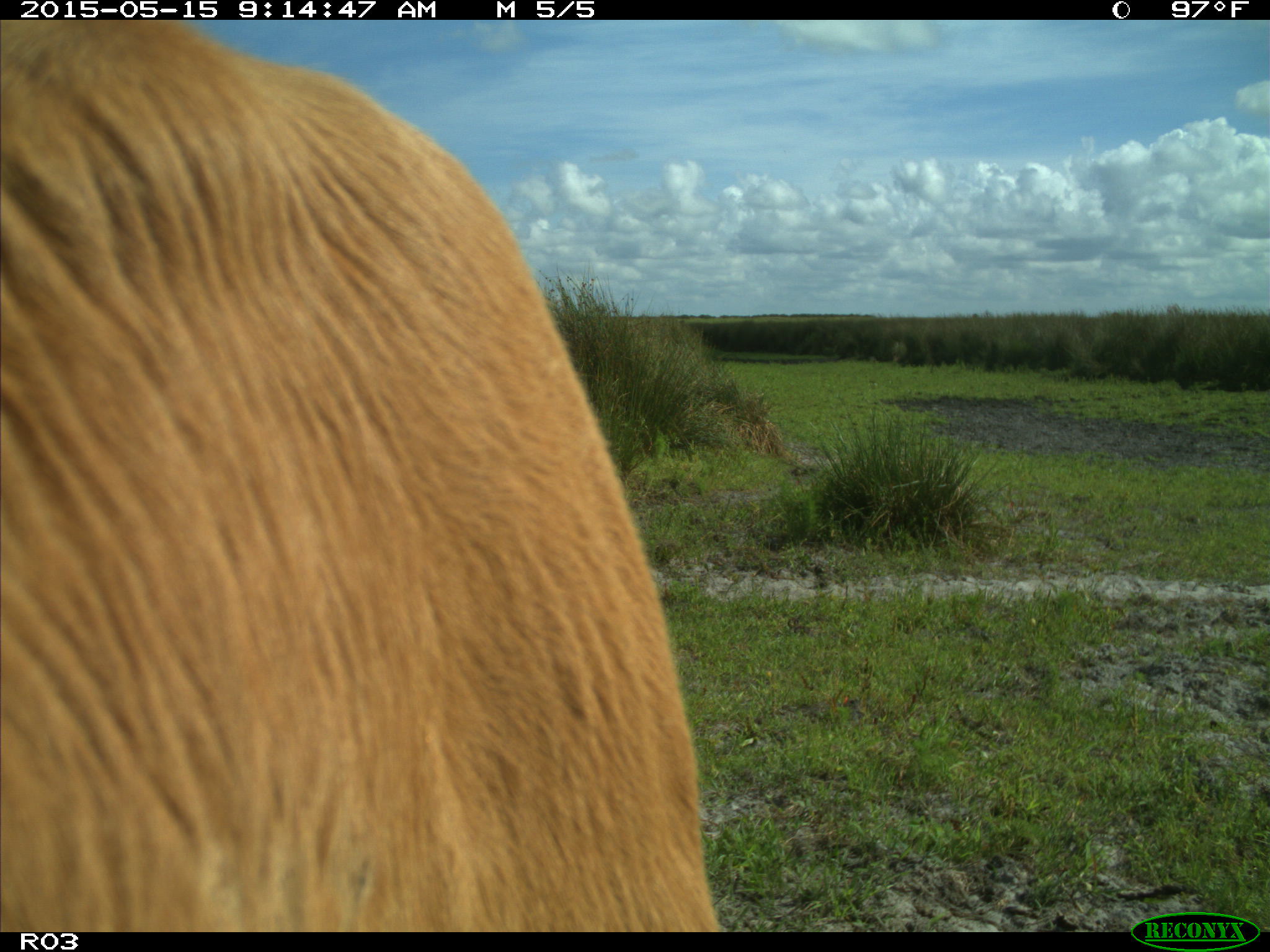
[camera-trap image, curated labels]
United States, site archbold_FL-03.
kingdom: Animalia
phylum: Chordata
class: Mammalia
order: Artiodactyla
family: Bovidae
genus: Bos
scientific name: Bos taurus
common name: domestic cow